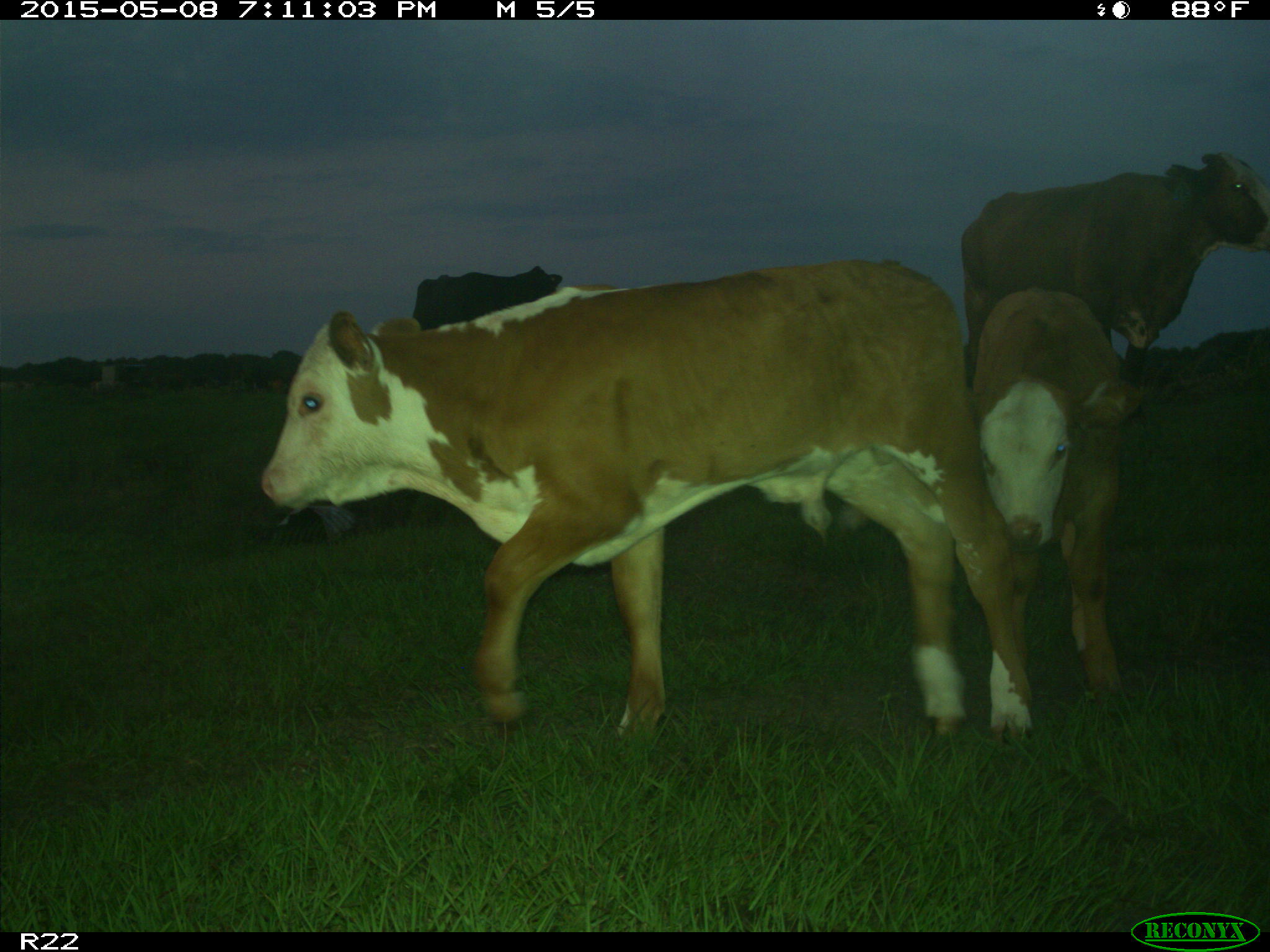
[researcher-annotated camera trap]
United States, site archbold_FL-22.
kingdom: Animalia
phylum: Chordata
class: Mammalia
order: Artiodactyla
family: Bovidae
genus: Bos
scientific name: Bos taurus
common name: domestic cow